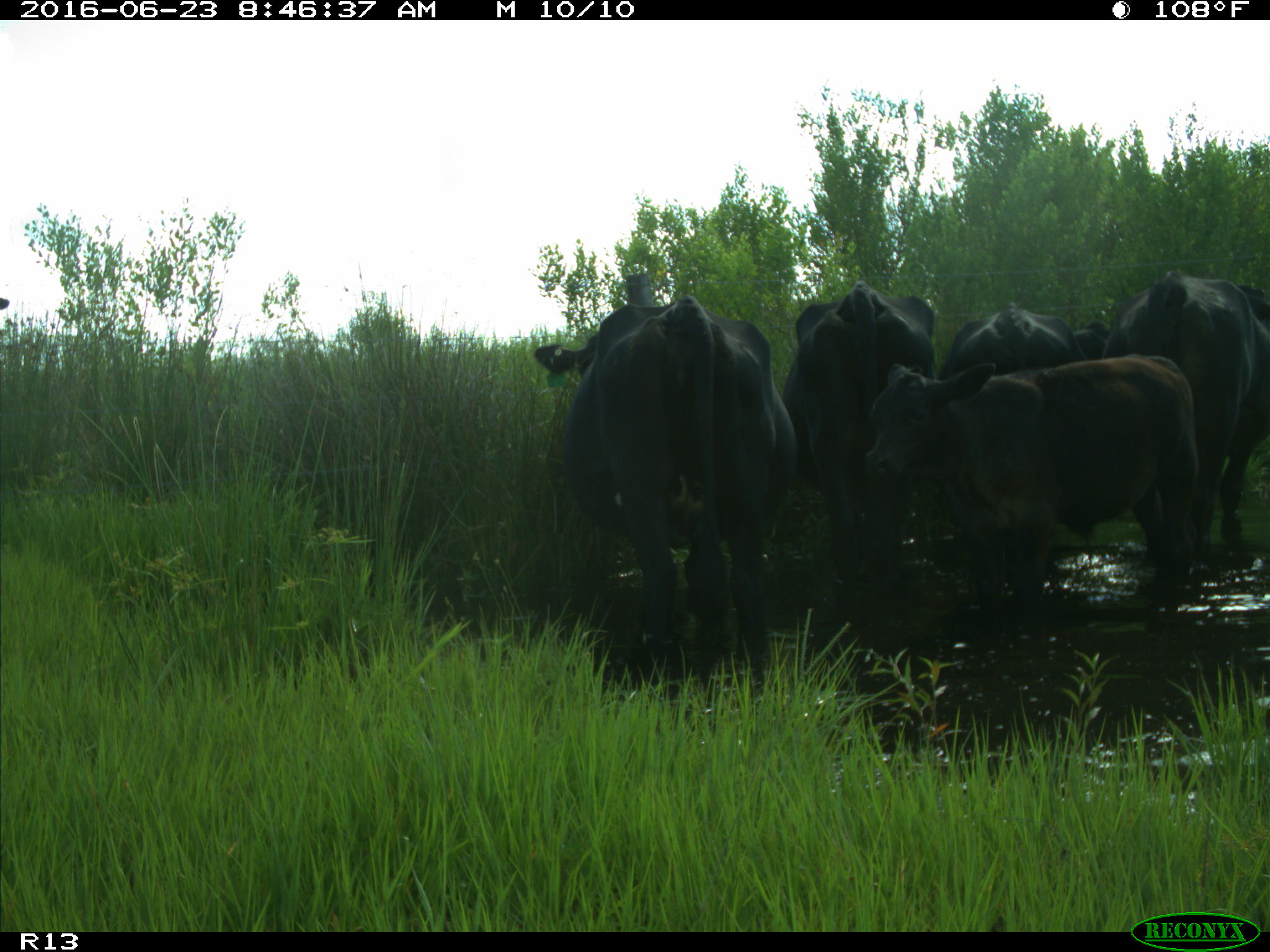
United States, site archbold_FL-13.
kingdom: Animalia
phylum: Chordata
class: Mammalia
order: Artiodactyla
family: Bovidae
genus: Bos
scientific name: Bos taurus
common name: domestic cow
Bos taurus (domestic cow).